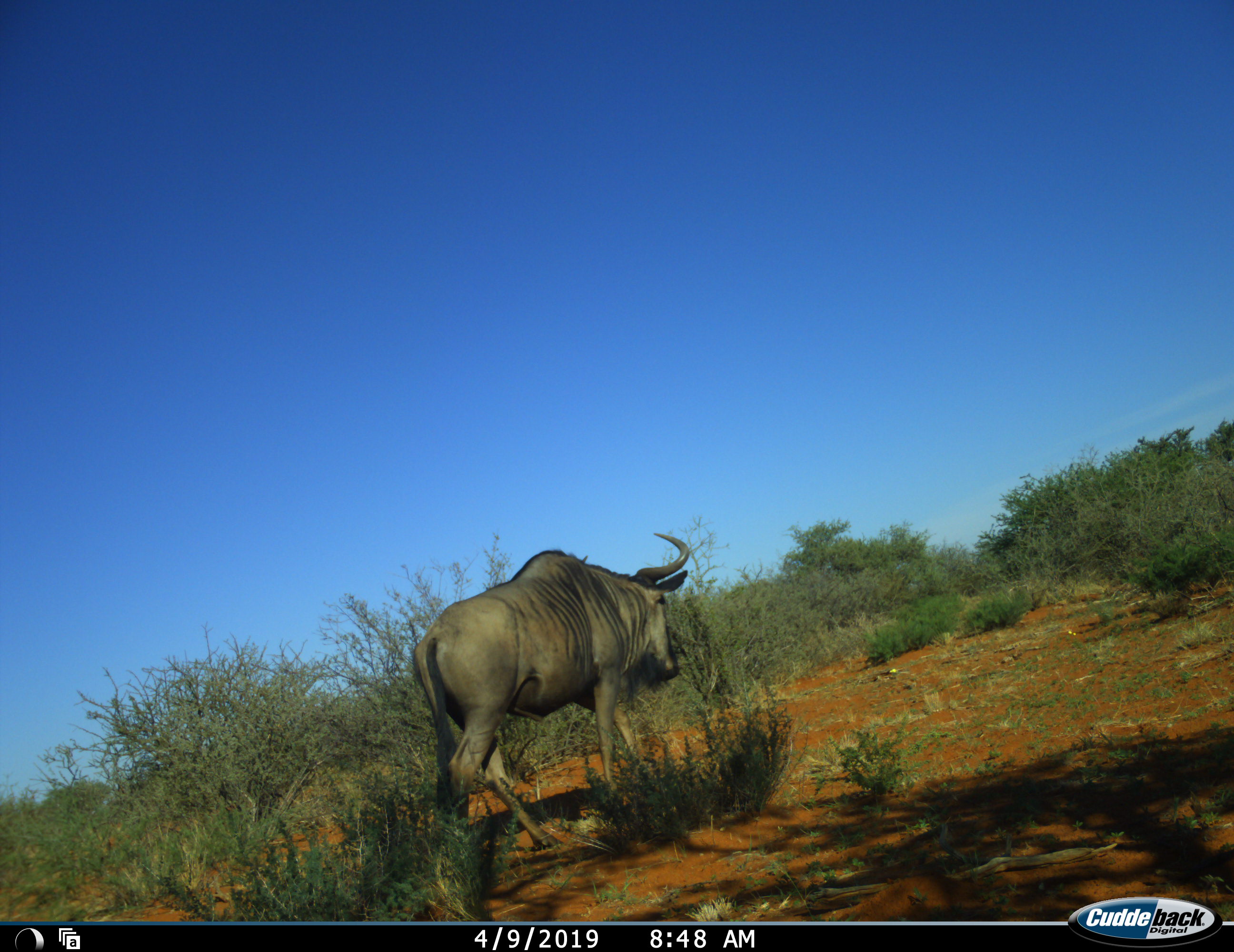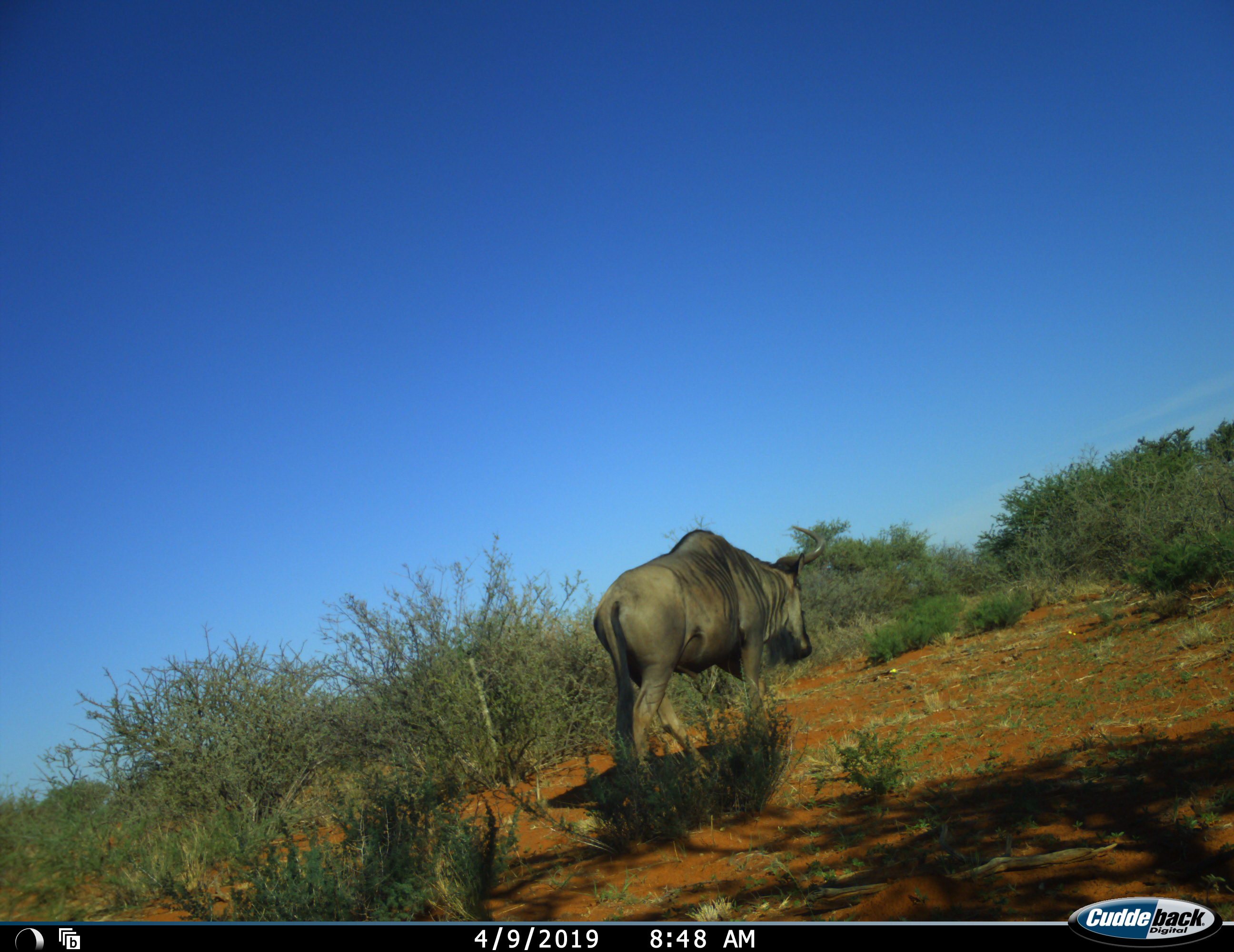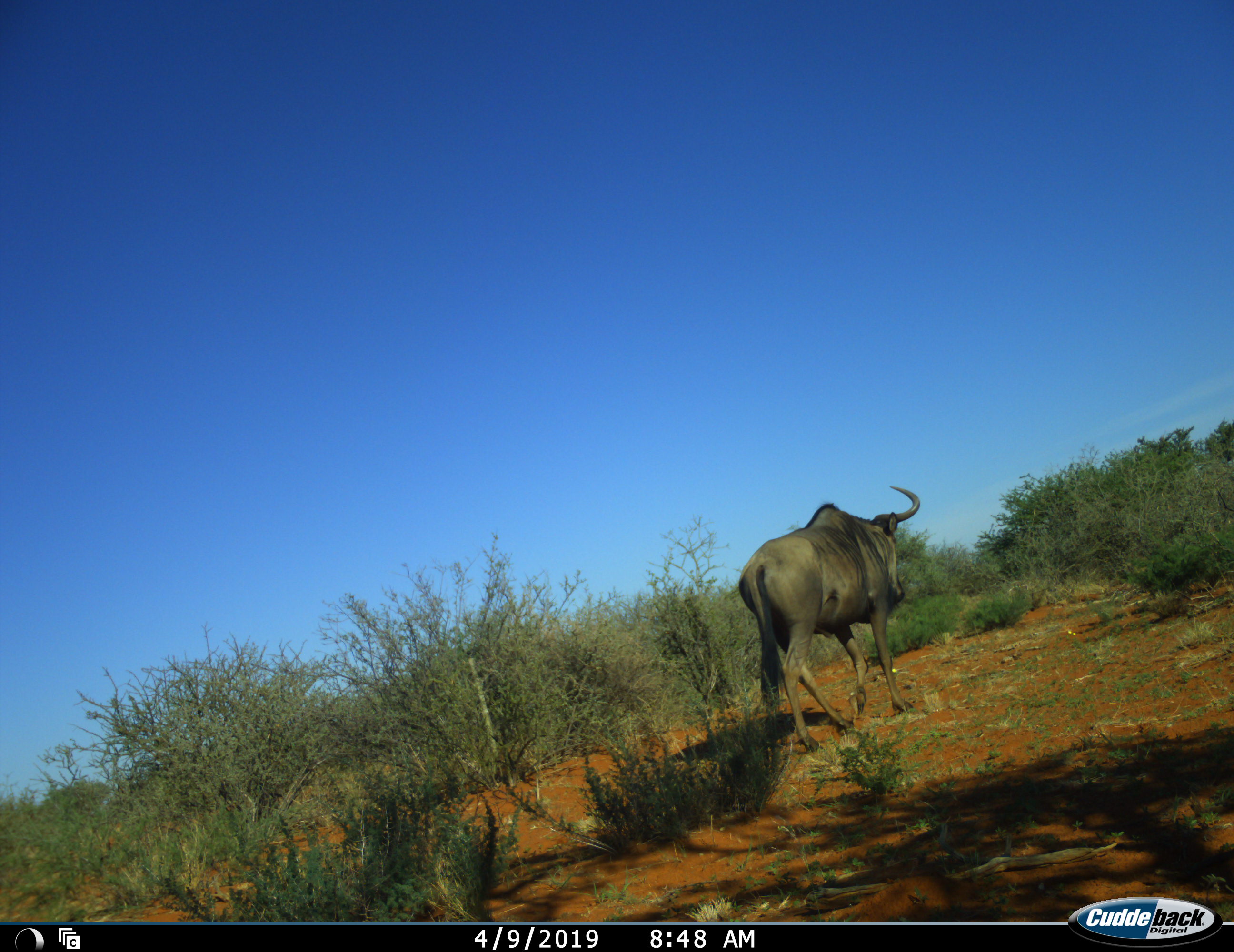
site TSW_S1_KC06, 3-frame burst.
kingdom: Animalia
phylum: Chordata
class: Mammalia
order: Artiodactyla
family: Bovidae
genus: Connochaetes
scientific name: Connochaetes taurinus taurinus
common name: blue wildebeest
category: wildebeestblue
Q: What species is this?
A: Wildebeestblue (blue wildebeest) (Connochaetes taurinus taurinus).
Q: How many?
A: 1.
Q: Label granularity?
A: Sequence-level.